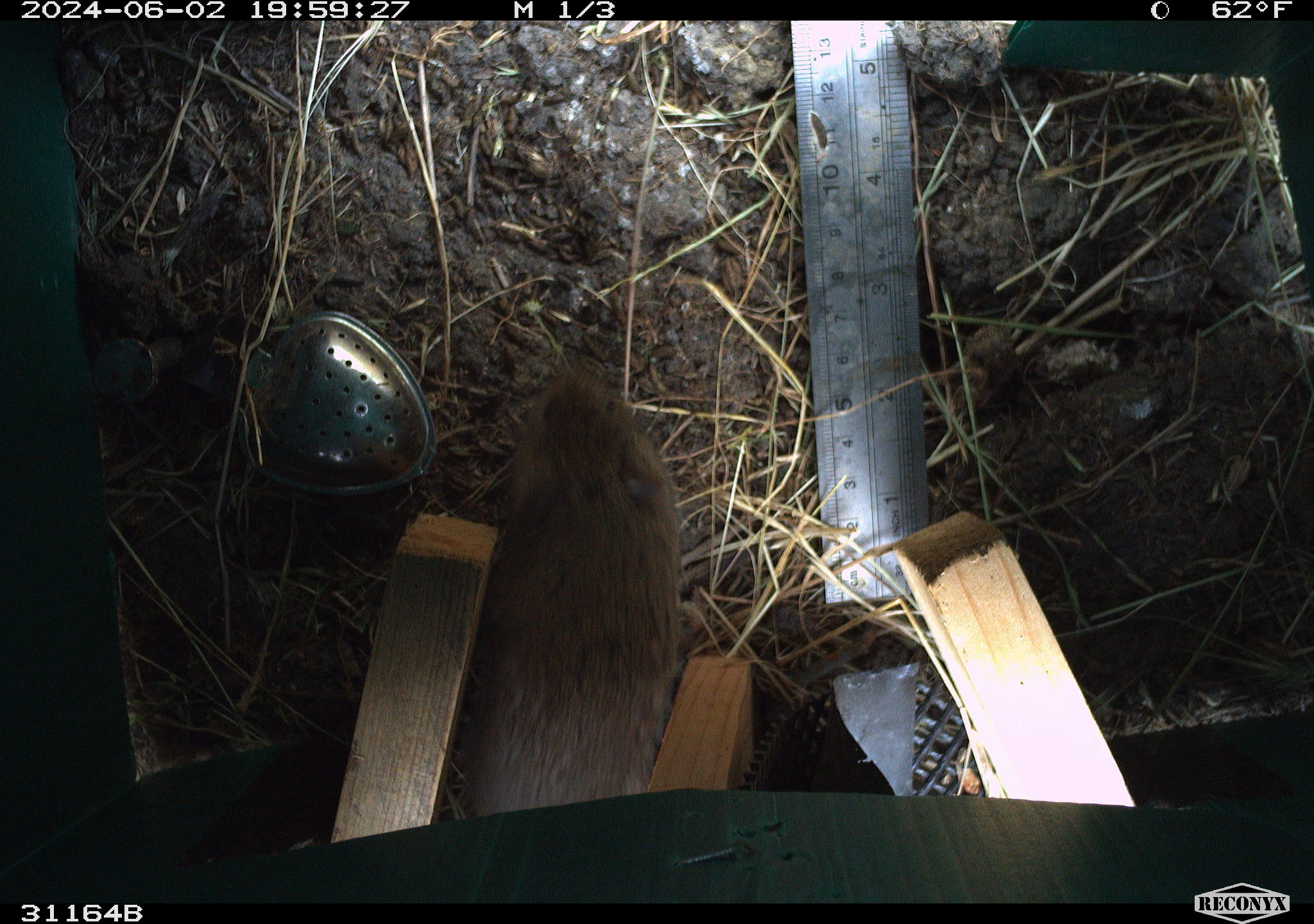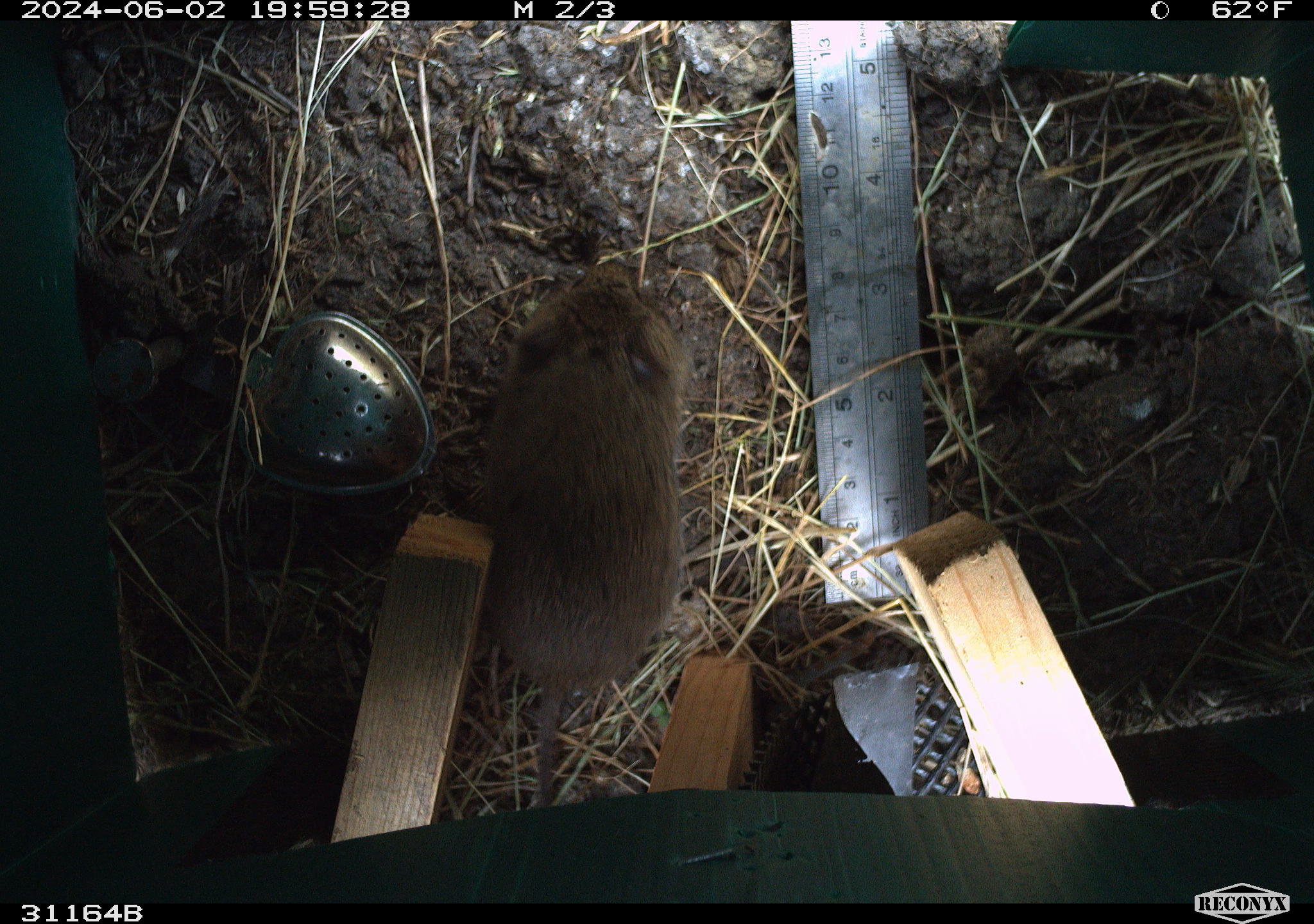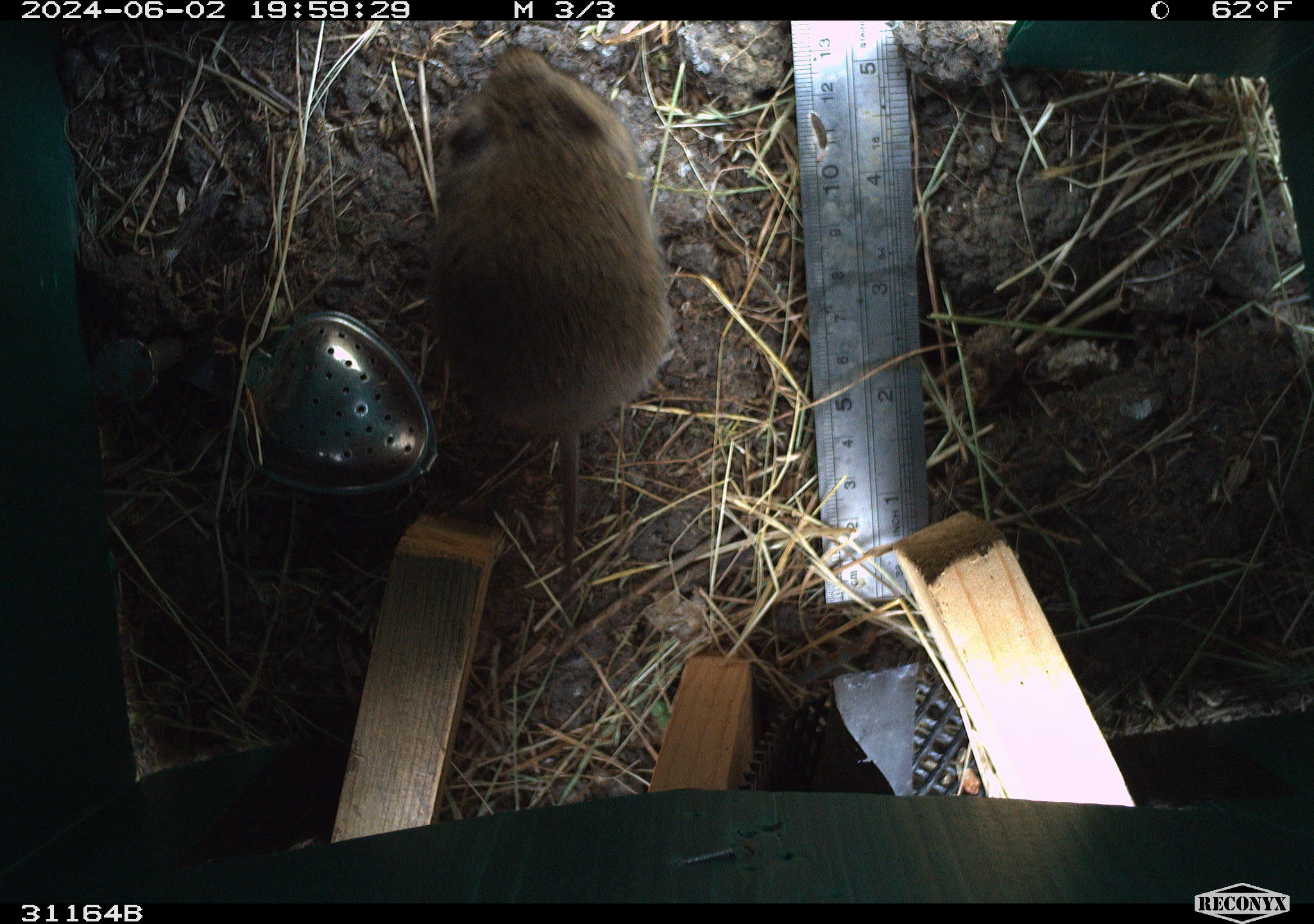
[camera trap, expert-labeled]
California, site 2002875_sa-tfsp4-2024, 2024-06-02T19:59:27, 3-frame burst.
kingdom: Animalia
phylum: Chordata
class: Mammalia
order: Rodentia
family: Cricetidae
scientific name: Arvicolinae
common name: voles, lemmings, and muskrats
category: arvicolinae subfamily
Arvicolinae subfamily (voles, lemmings, and muskrats) (Arvicolinae).